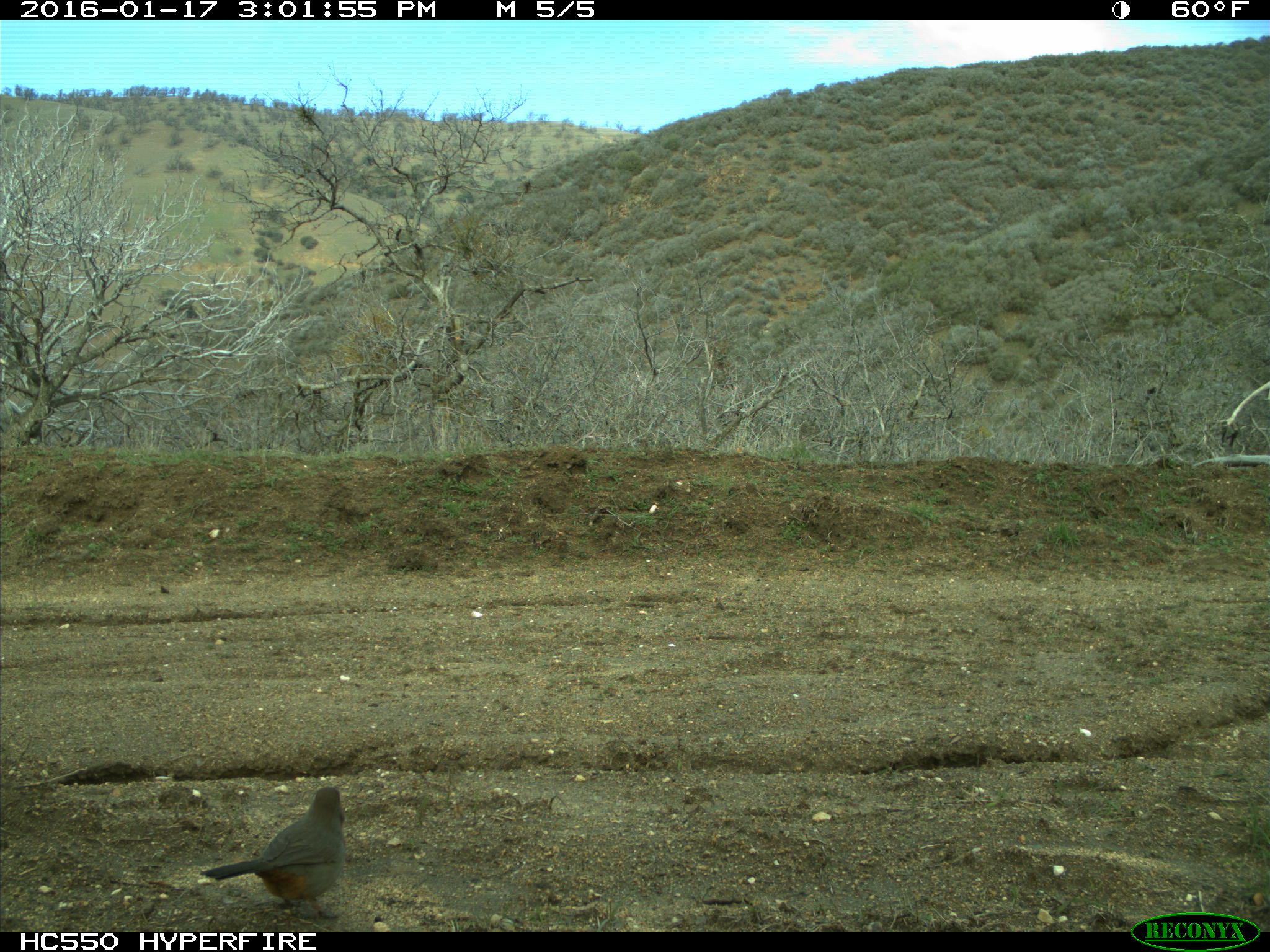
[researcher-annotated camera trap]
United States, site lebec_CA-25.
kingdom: Animalia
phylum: Chordata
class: Aves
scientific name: Aves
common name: birds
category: unidentified bird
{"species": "unidentified bird (birds) (Aves)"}